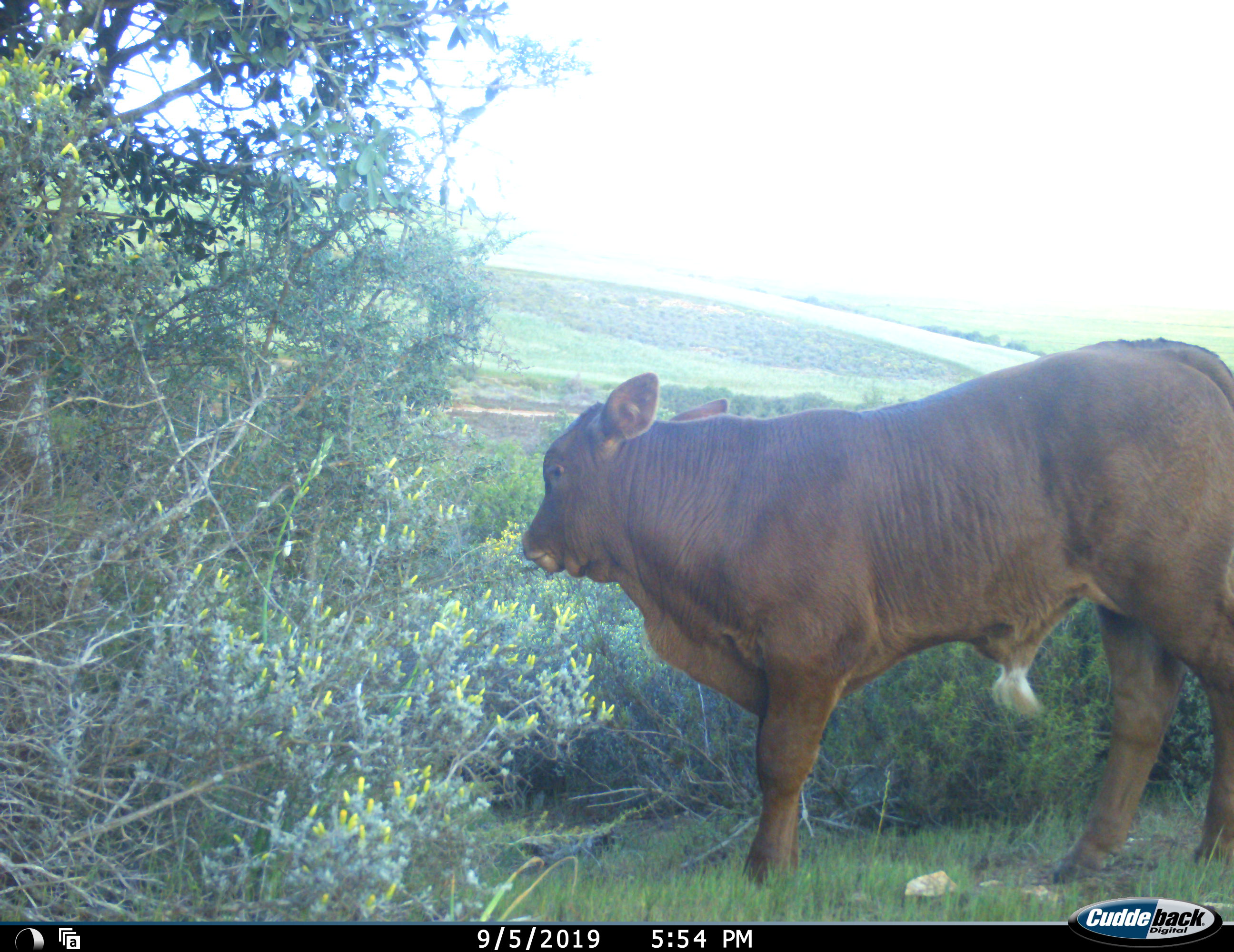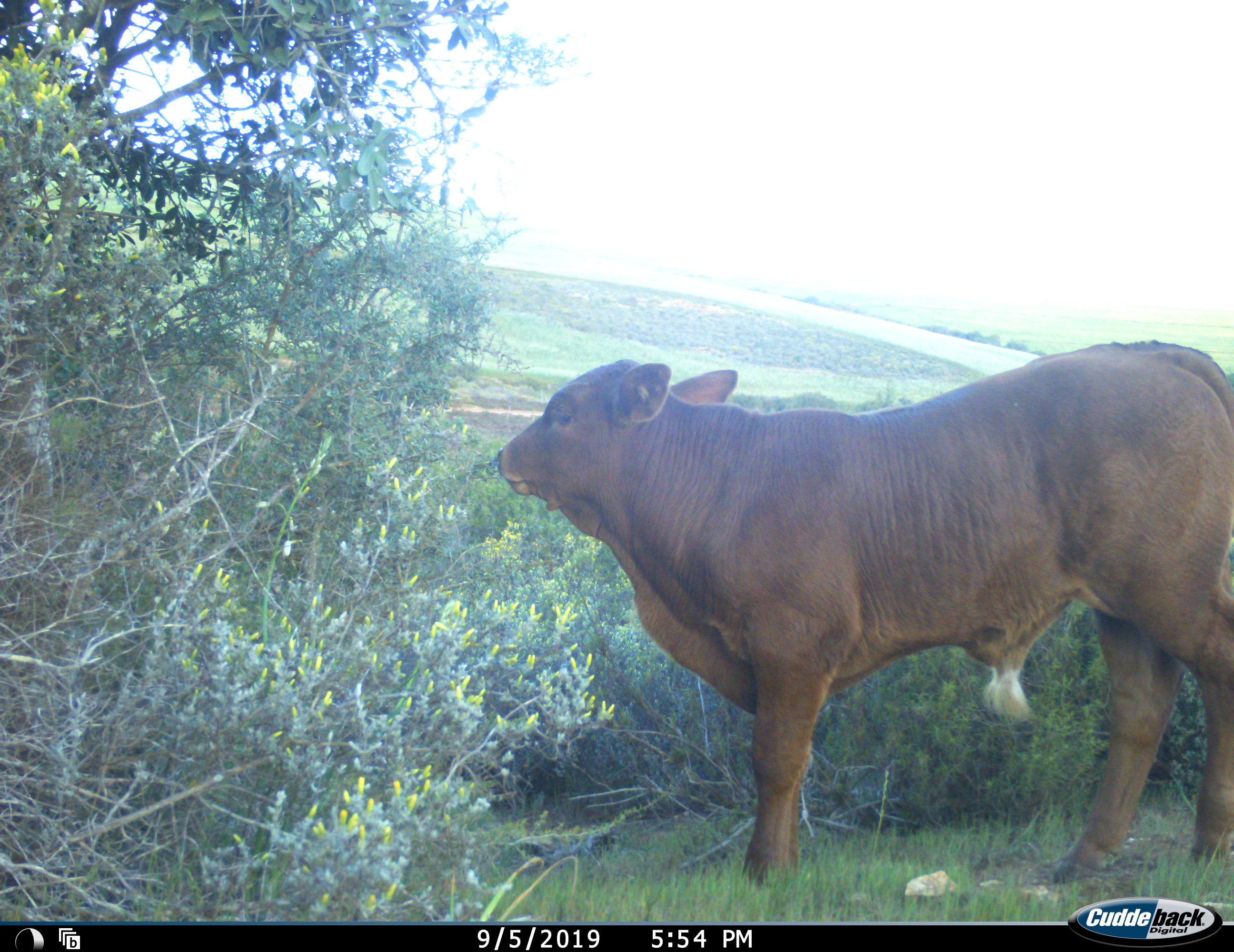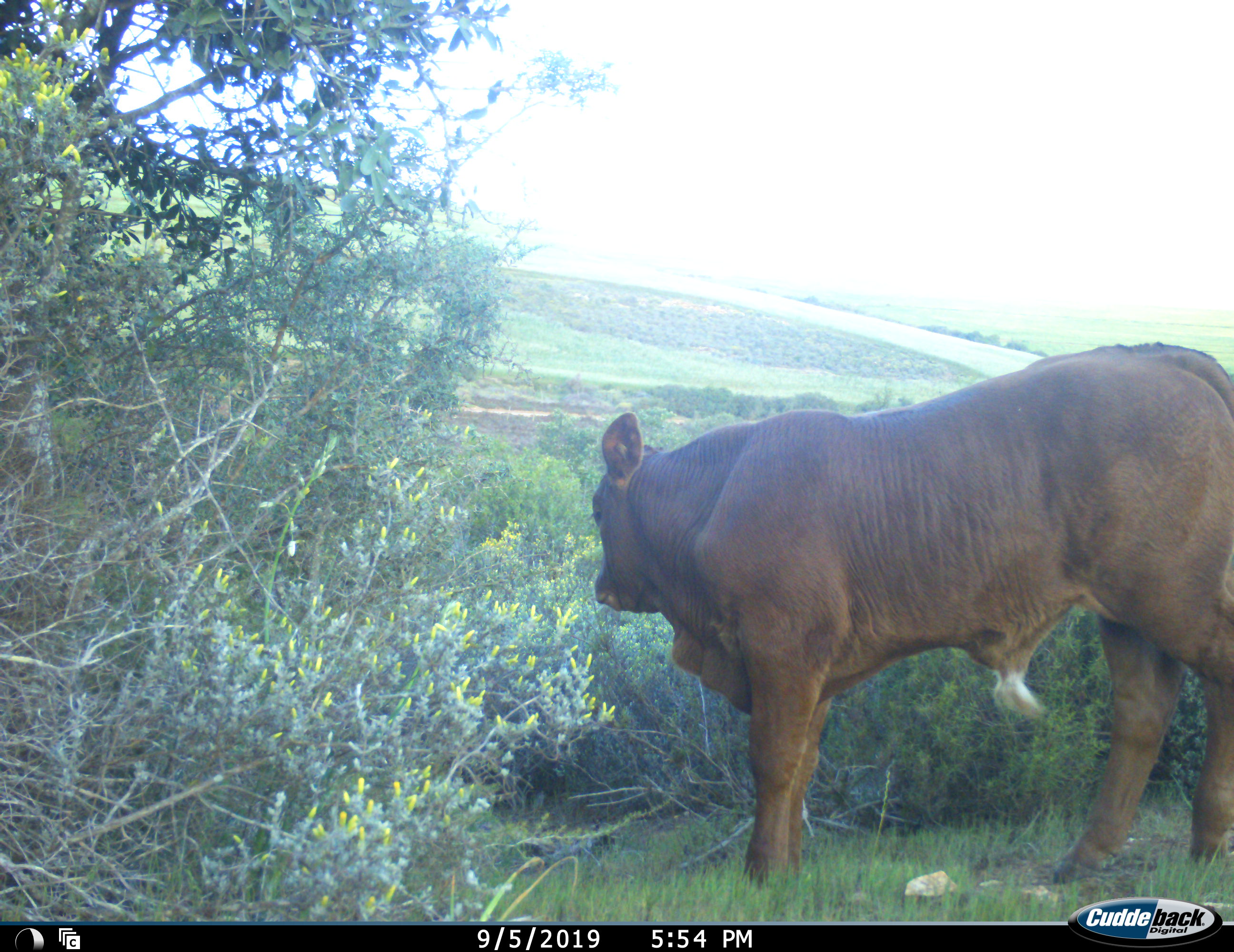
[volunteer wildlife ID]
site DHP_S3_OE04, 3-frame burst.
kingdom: Animalia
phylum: Chordata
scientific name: Vertebrata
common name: domestic animal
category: domesticanimal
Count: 1.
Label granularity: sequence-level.